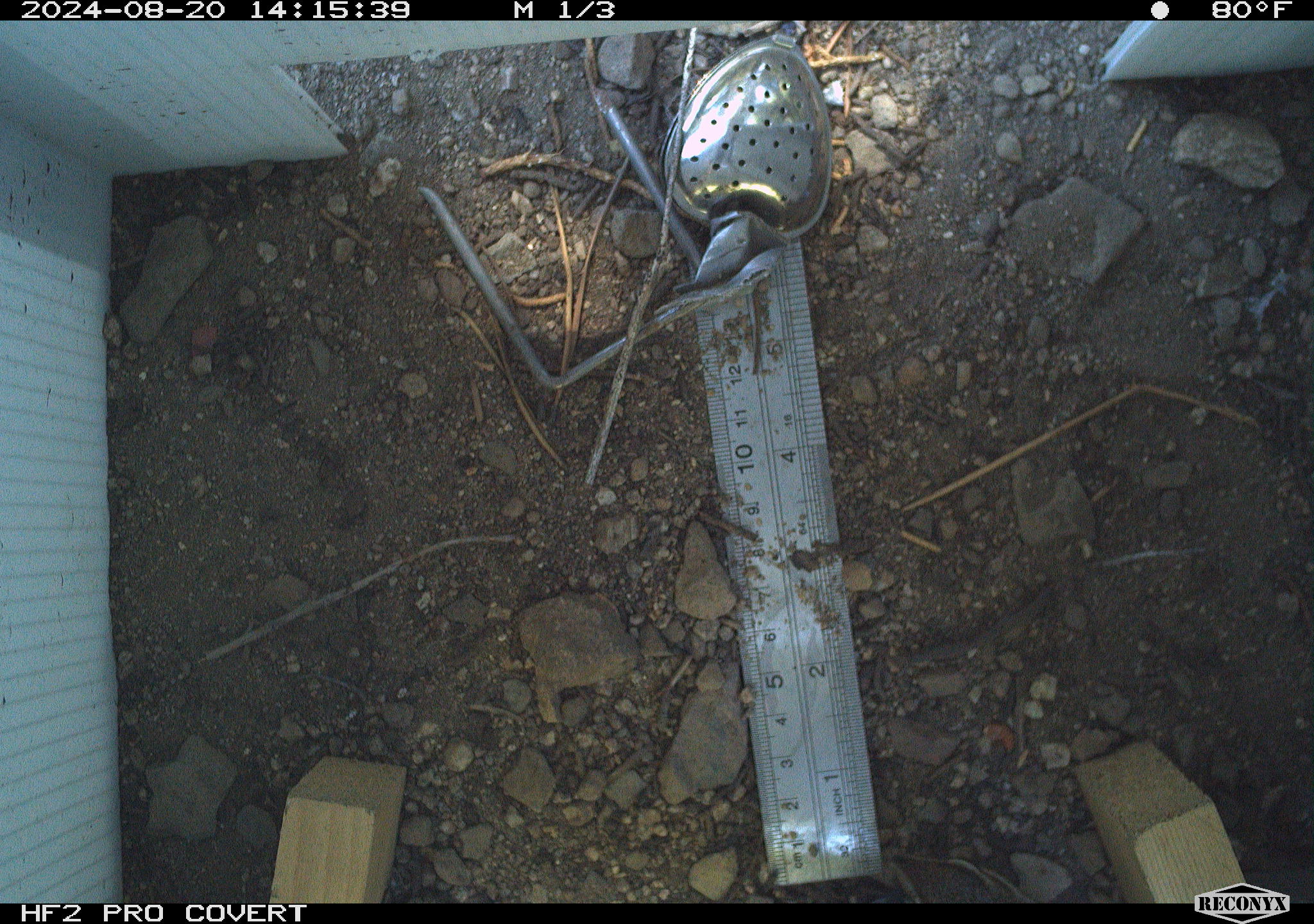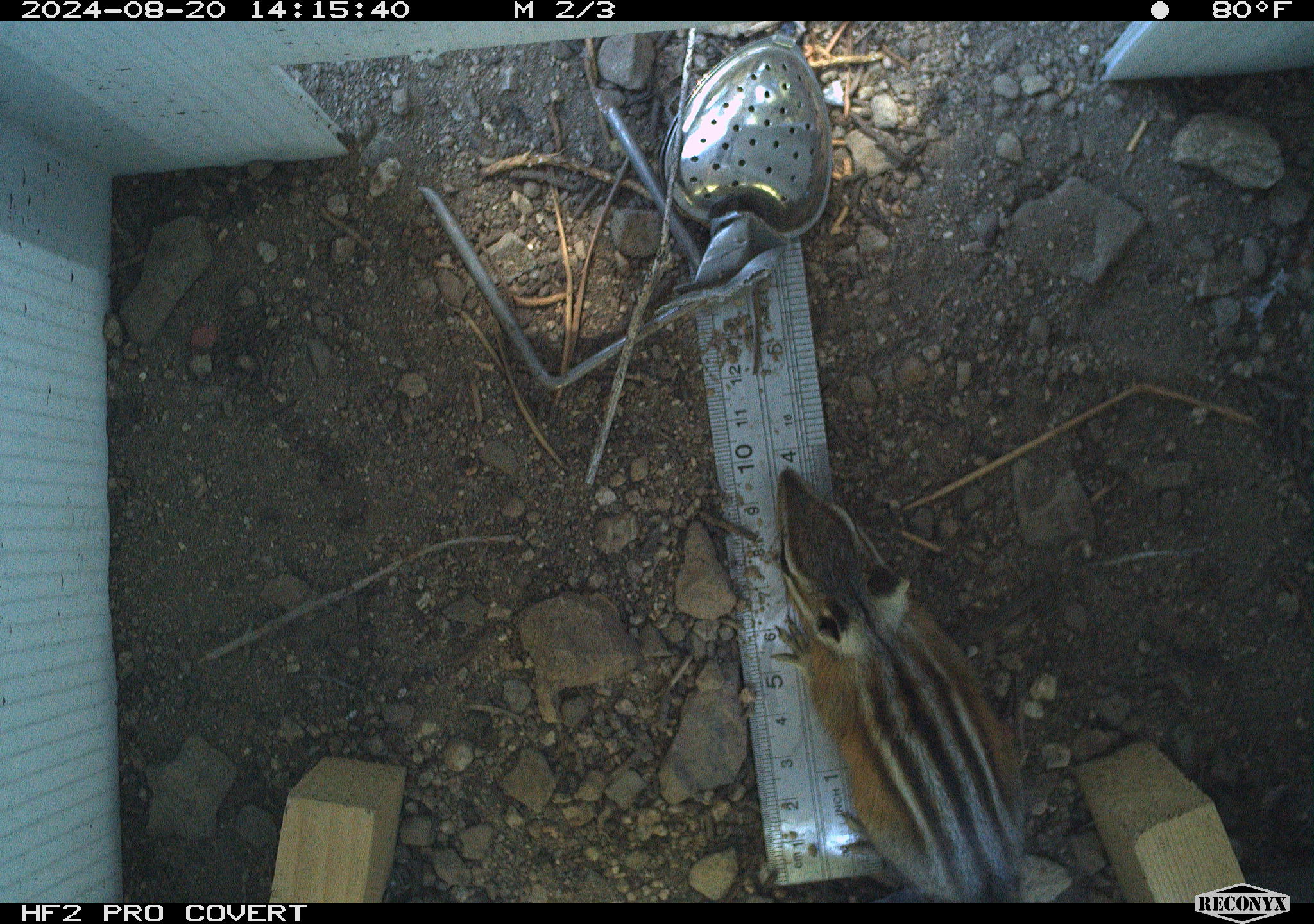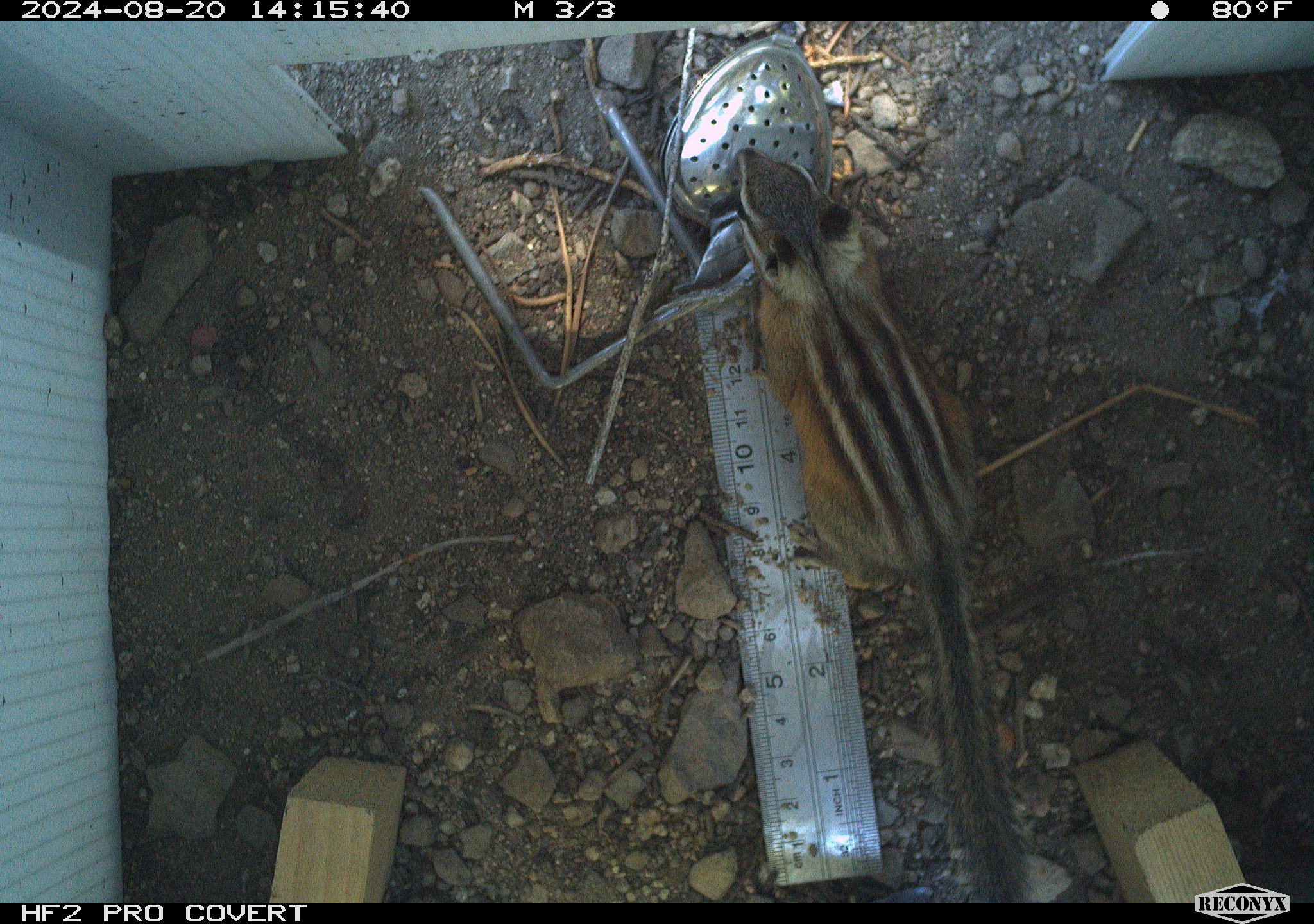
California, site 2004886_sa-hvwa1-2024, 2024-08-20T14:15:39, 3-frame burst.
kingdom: Animalia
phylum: Chordata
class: Mammalia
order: Rodentia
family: Sciuridae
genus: Neotamias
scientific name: Neotamias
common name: western chipmunks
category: neotamias species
Neotamias species (western chipmunks) (Neotamias).